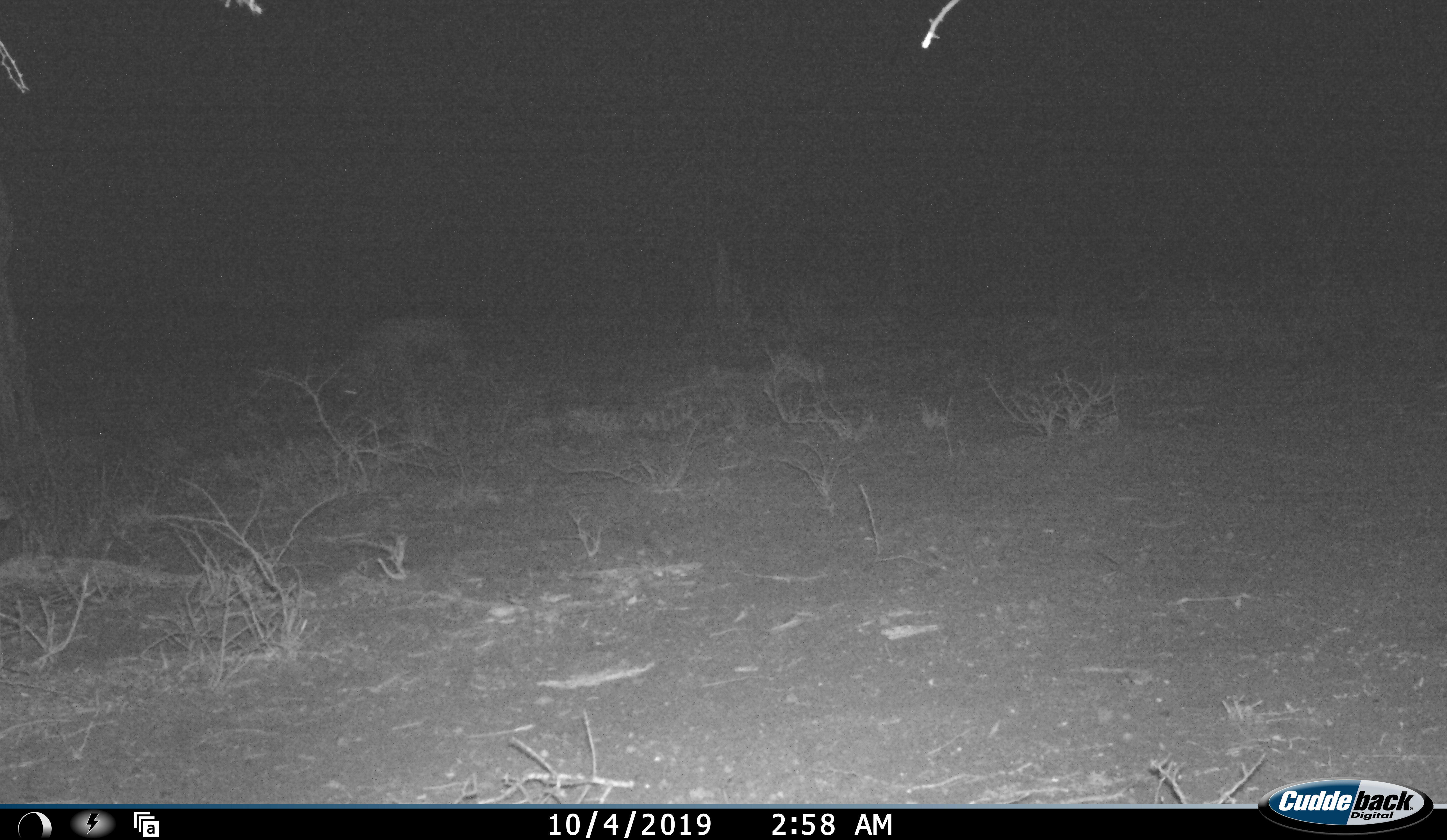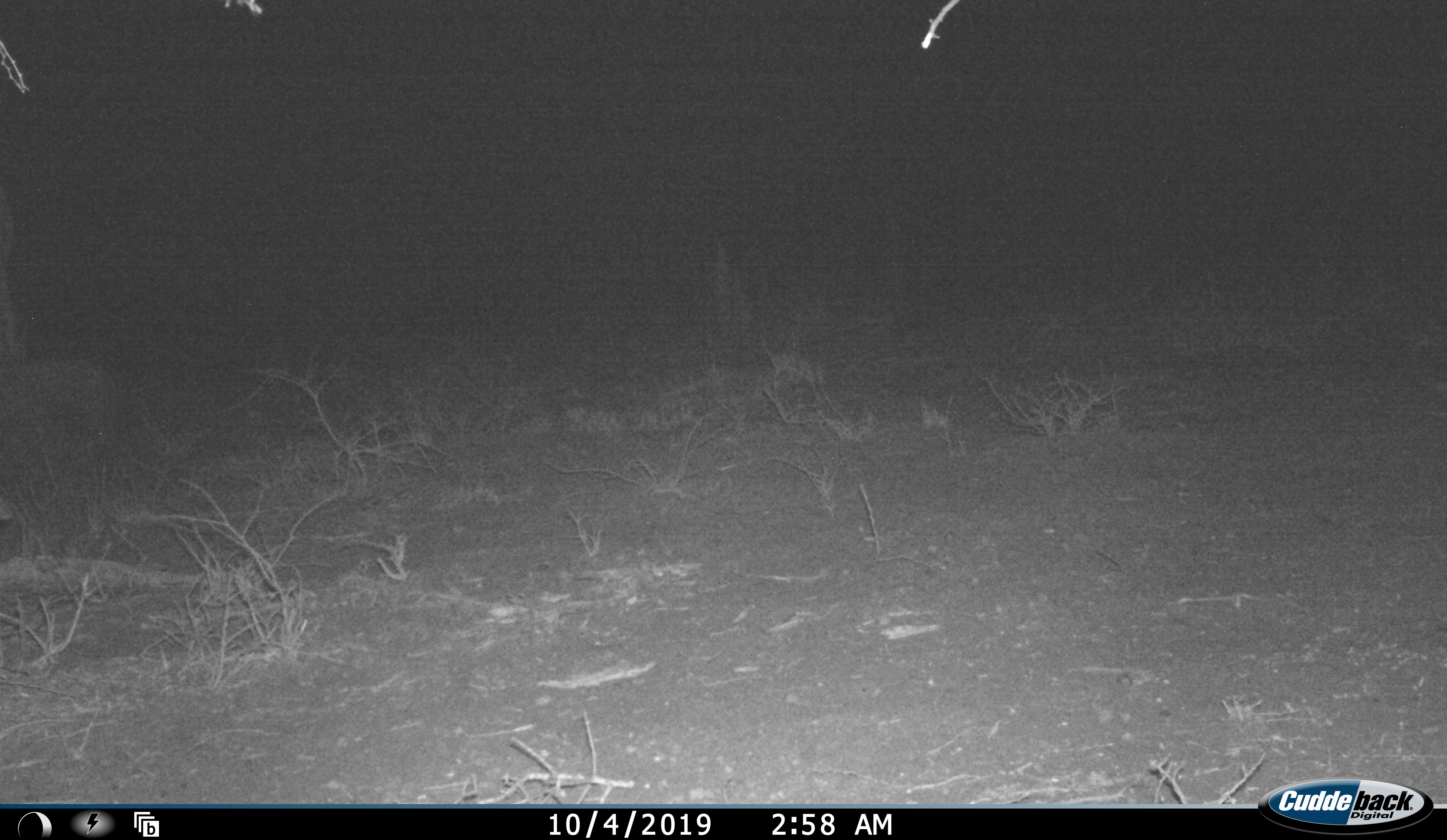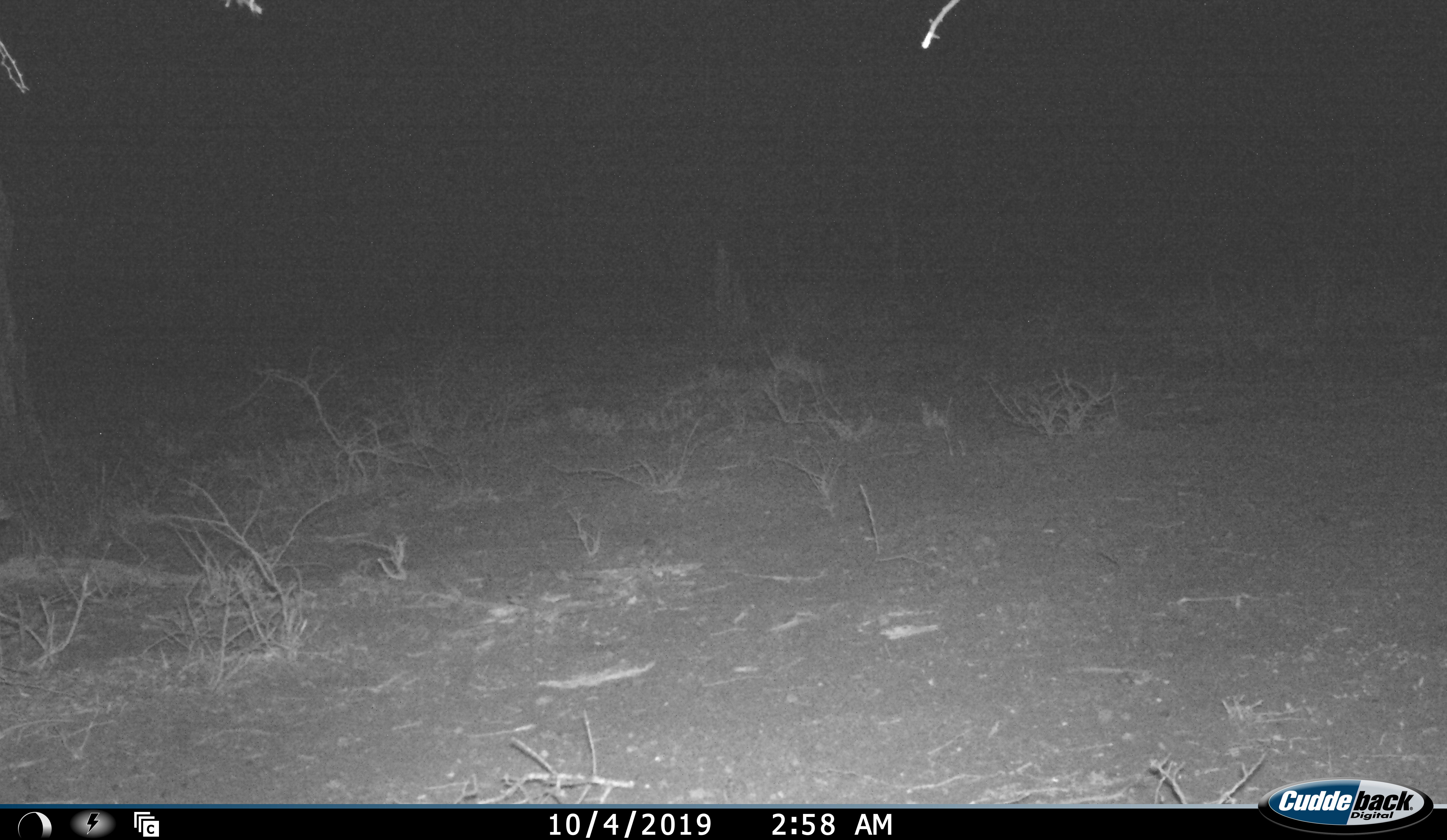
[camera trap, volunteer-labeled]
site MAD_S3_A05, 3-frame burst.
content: unidentified animal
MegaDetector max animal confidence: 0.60